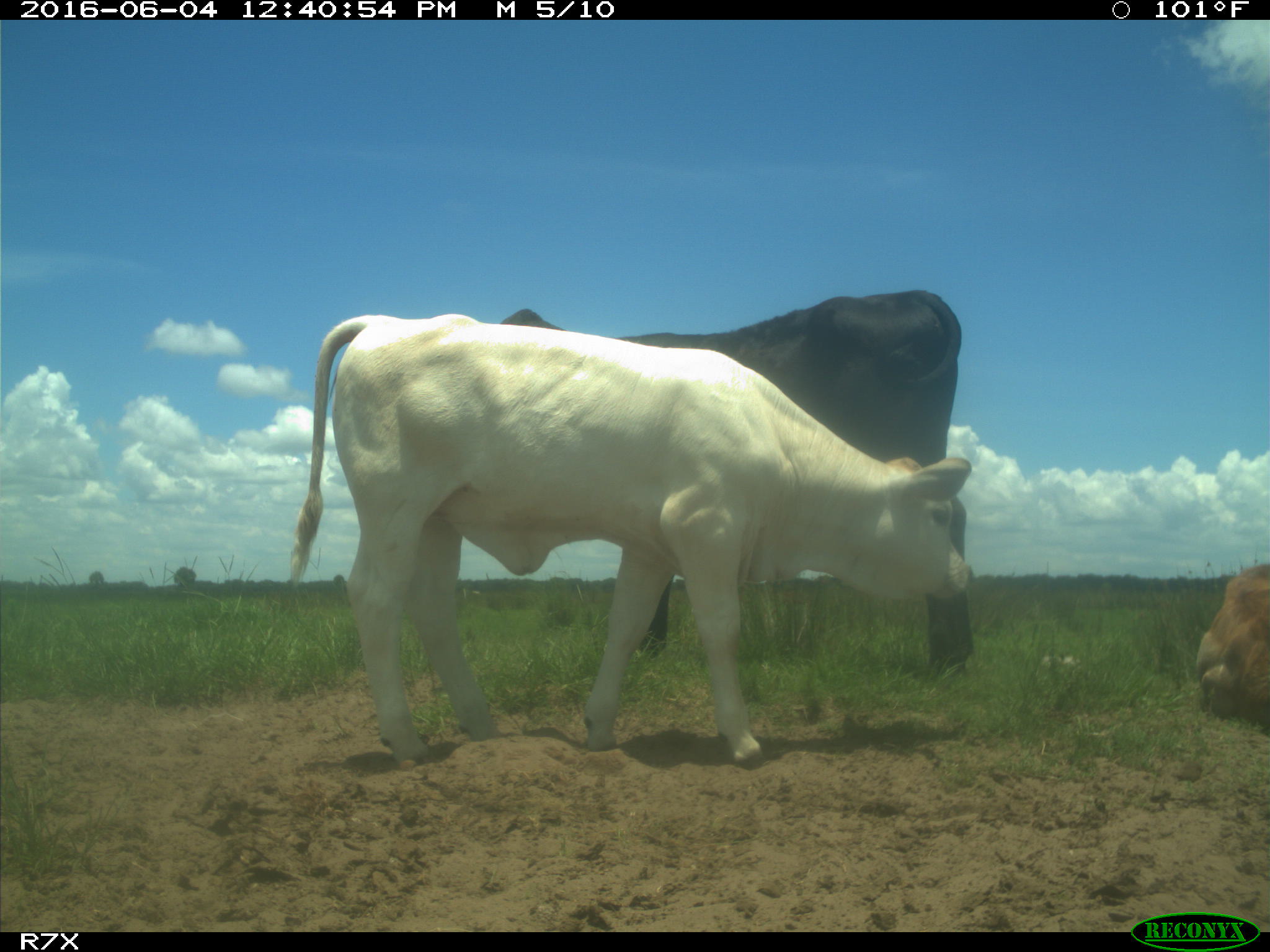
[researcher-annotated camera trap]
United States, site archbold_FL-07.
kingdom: Animalia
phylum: Chordata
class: Mammalia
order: Artiodactyla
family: Bovidae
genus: Bos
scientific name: Bos taurus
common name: domestic cow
Bos taurus (domestic cow).